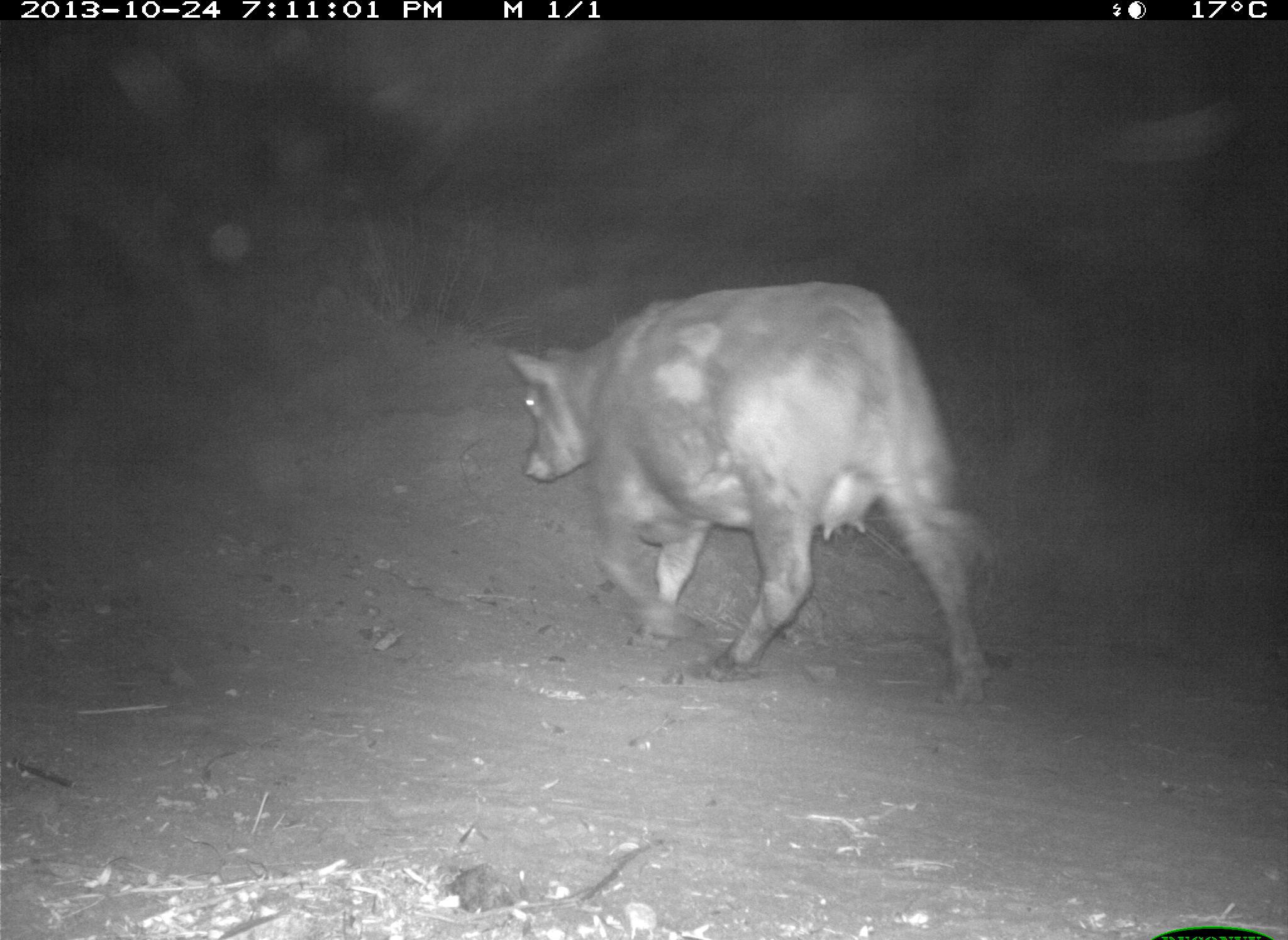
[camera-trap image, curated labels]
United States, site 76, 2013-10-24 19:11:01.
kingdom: Animalia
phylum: Chordata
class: Mammalia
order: Artiodactyla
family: Bovidae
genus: Bos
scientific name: Bos taurus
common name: cow